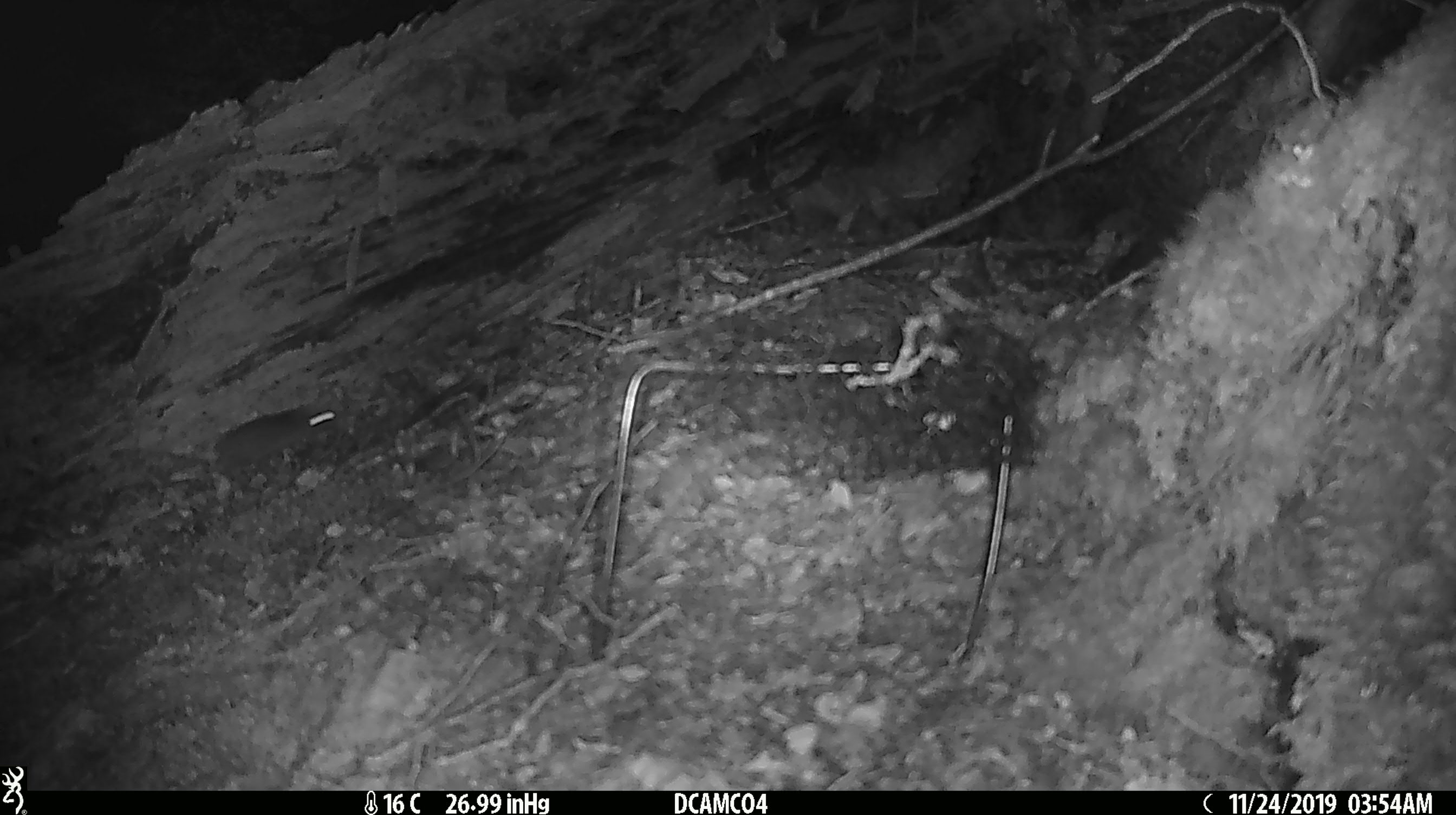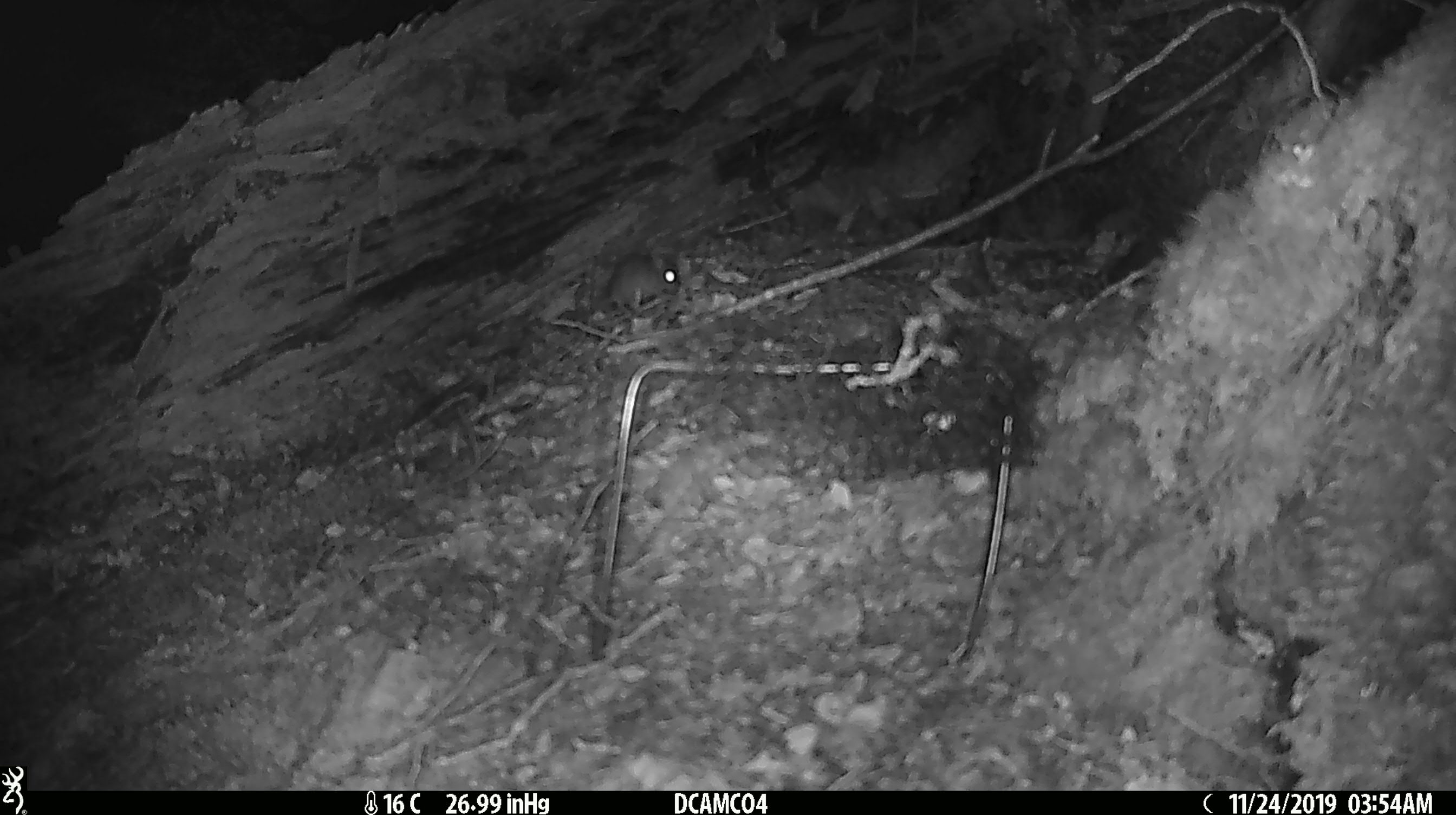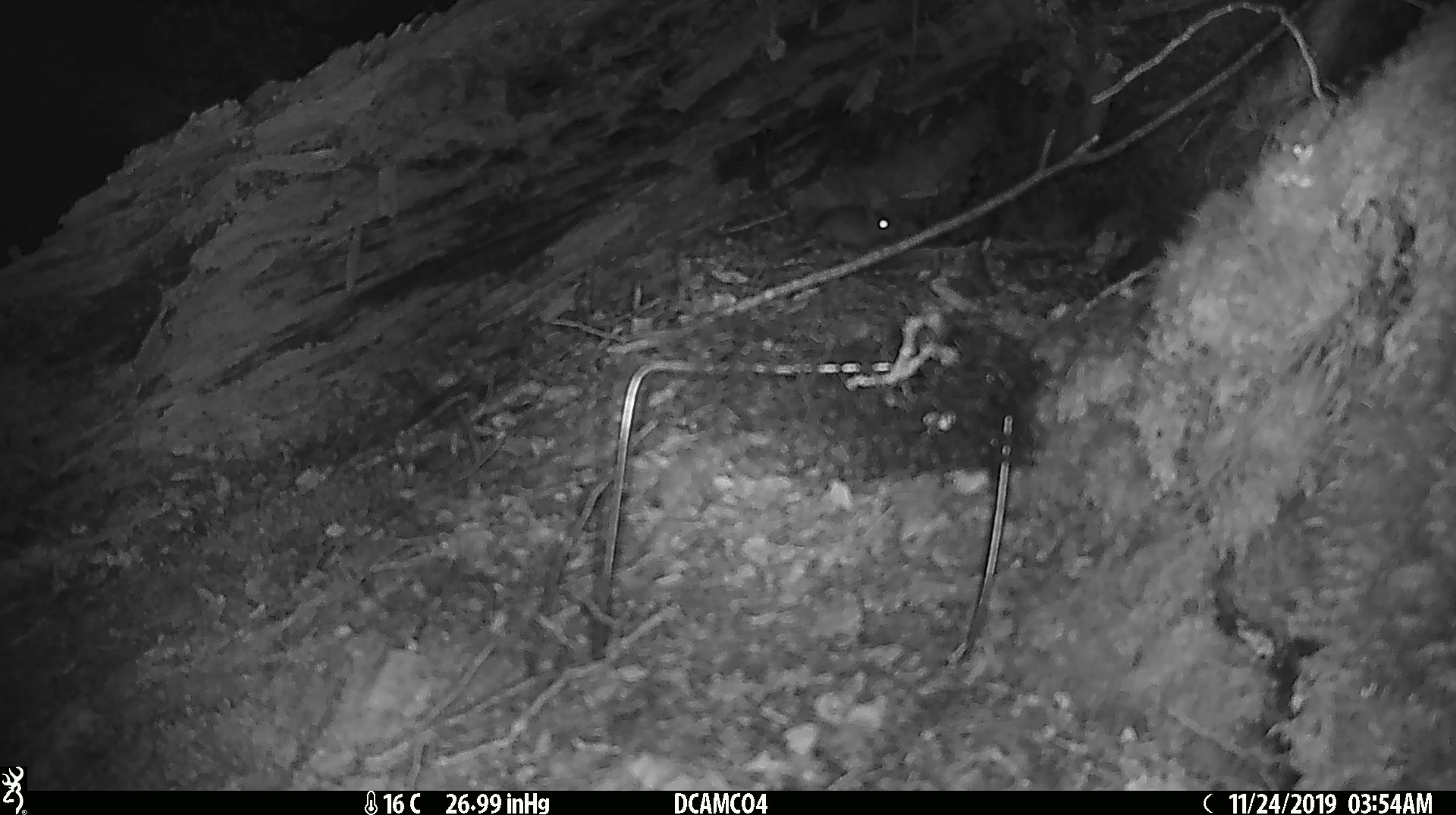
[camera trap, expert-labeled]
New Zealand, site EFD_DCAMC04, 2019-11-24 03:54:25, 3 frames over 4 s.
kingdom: Animalia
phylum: Chordata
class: Mammalia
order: Rodentia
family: Muridae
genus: Mus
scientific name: Mus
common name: mouse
Mouse (Mus).